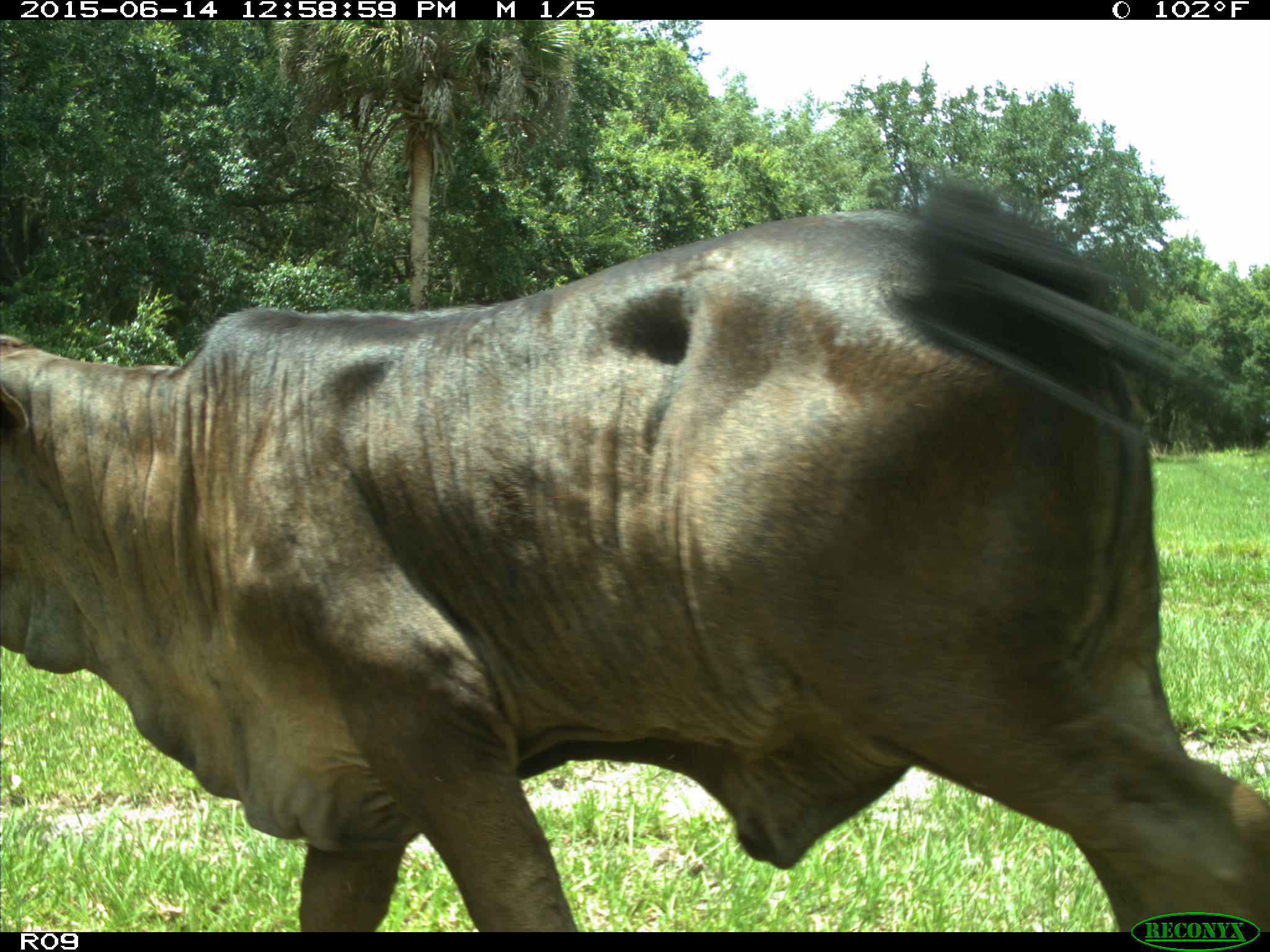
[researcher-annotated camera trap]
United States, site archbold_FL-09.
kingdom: Animalia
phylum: Chordata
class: Mammalia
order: Artiodactyla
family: Bovidae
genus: Bos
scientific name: Bos taurus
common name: domestic cow